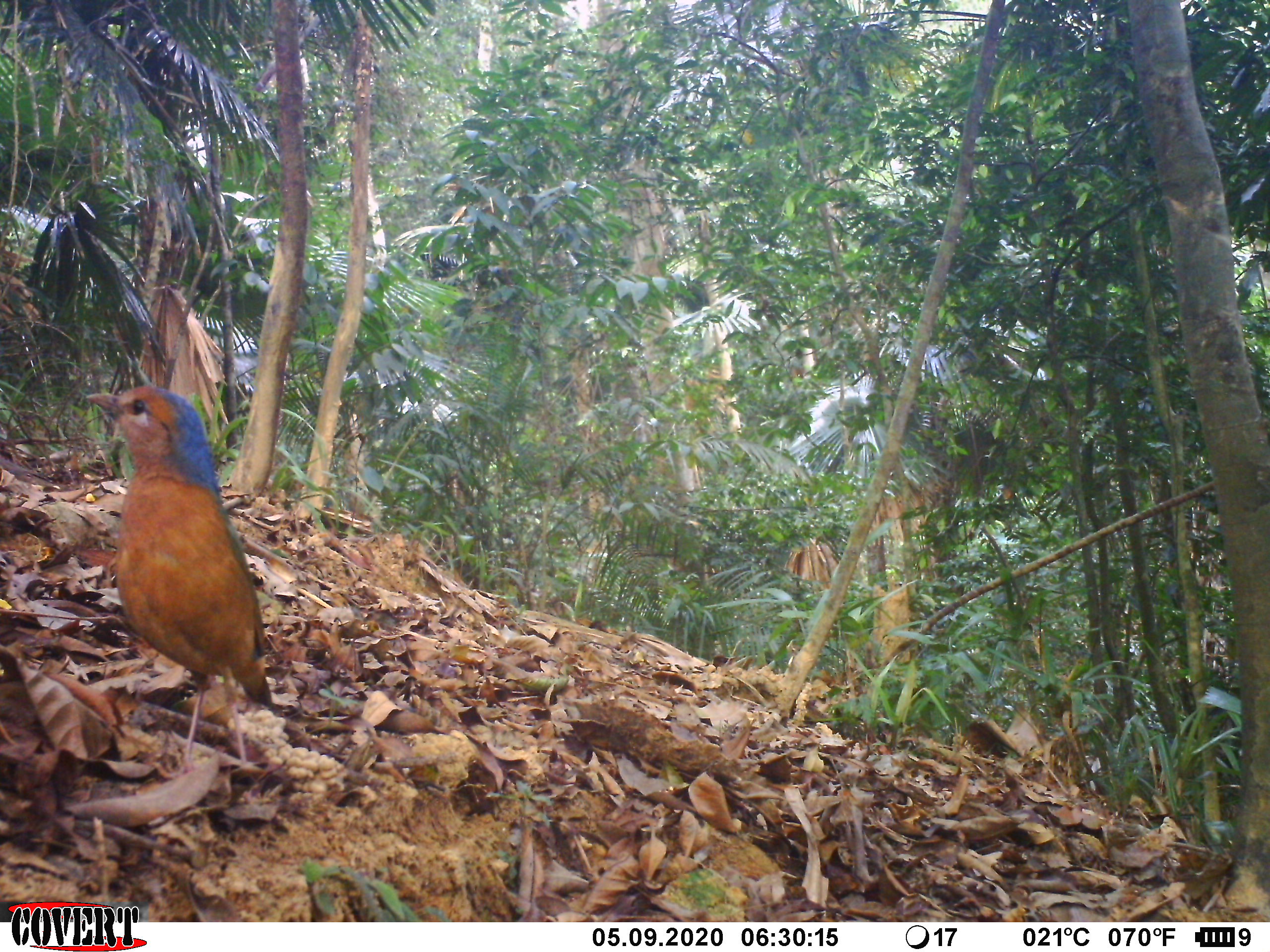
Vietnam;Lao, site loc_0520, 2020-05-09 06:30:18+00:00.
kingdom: Animalia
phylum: Chordata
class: Aves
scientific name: Aves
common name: bird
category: unidentified bird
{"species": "unidentified bird (bird) (Aves)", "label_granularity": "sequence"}